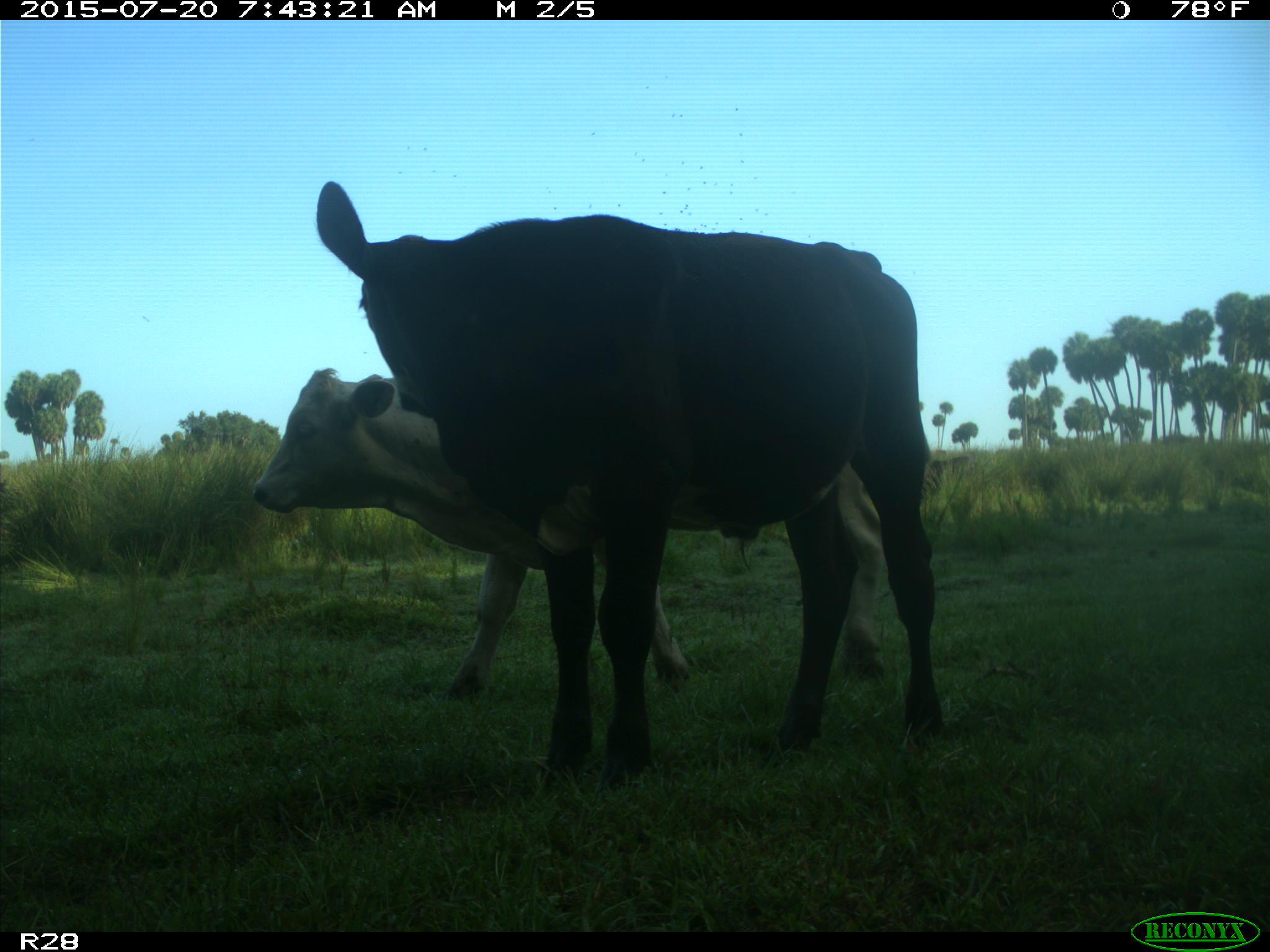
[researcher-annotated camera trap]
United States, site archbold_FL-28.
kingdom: Animalia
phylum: Chordata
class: Mammalia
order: Artiodactyla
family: Bovidae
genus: Bos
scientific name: Bos taurus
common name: domestic cow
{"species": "Bos taurus (domestic cow)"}